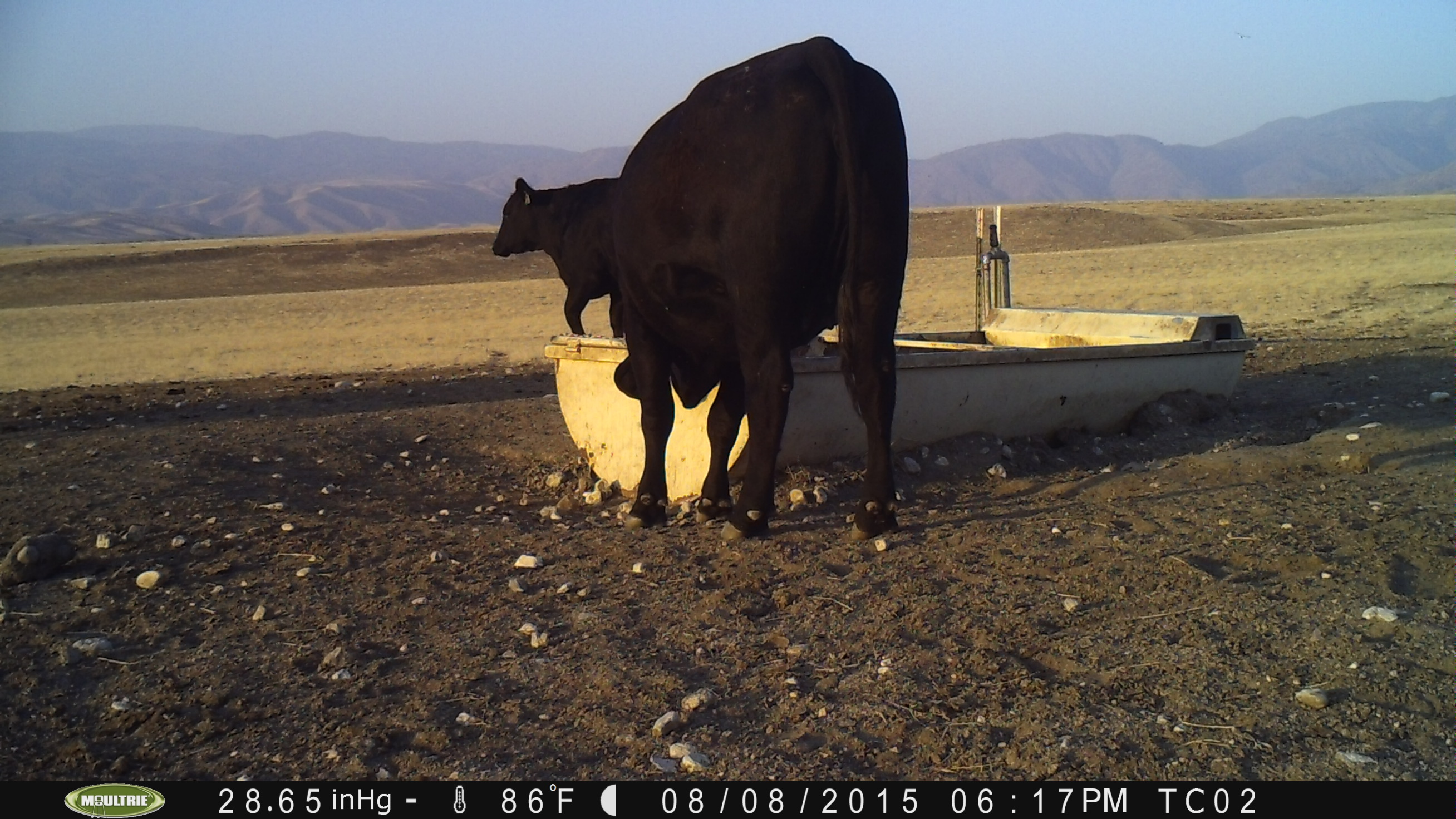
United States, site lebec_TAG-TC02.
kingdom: Animalia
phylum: Chordata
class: Mammalia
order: Artiodactyla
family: Bovidae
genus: Bos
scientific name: Bos taurus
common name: domestic cow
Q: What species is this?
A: Bos taurus (domestic cow).